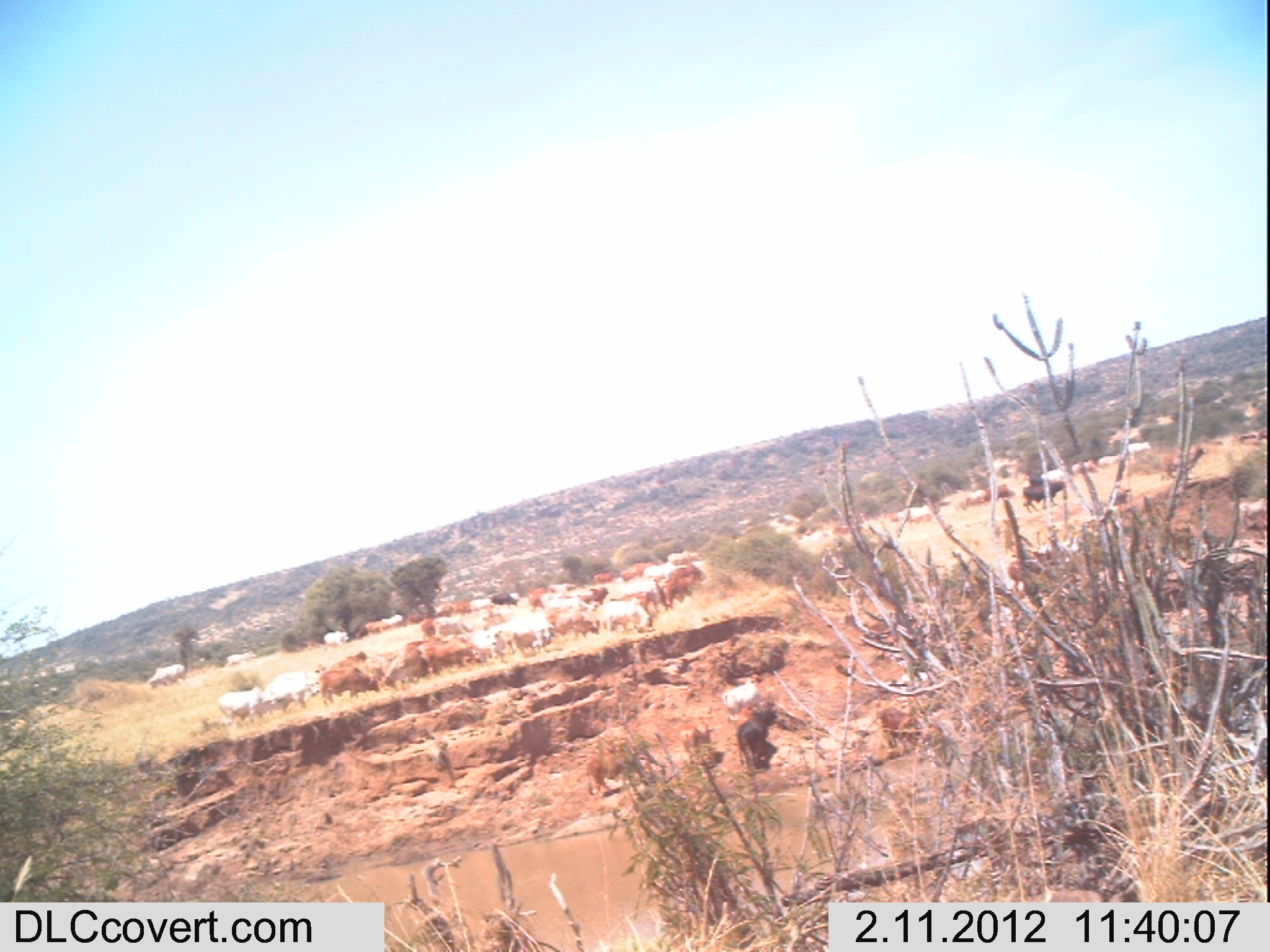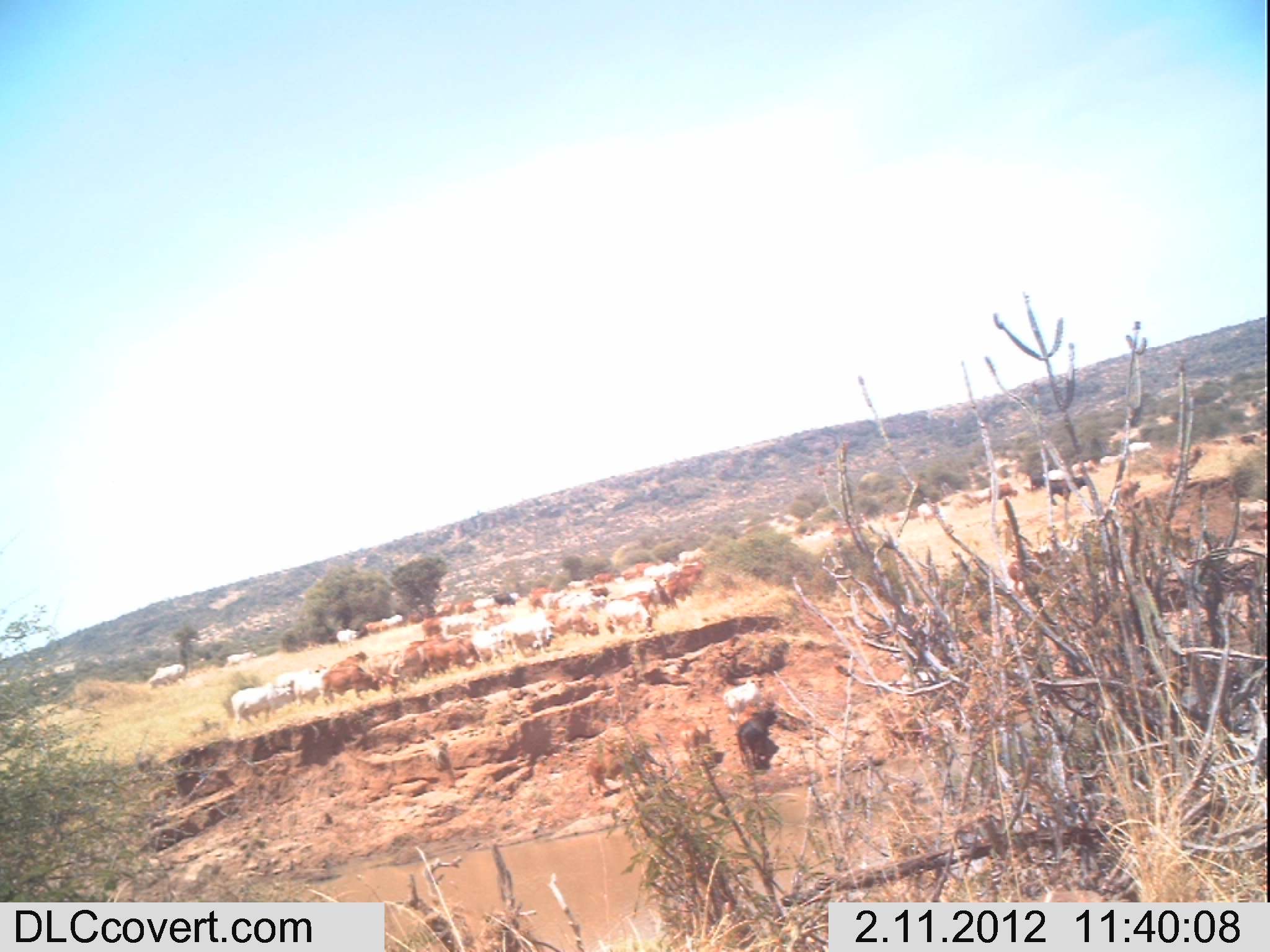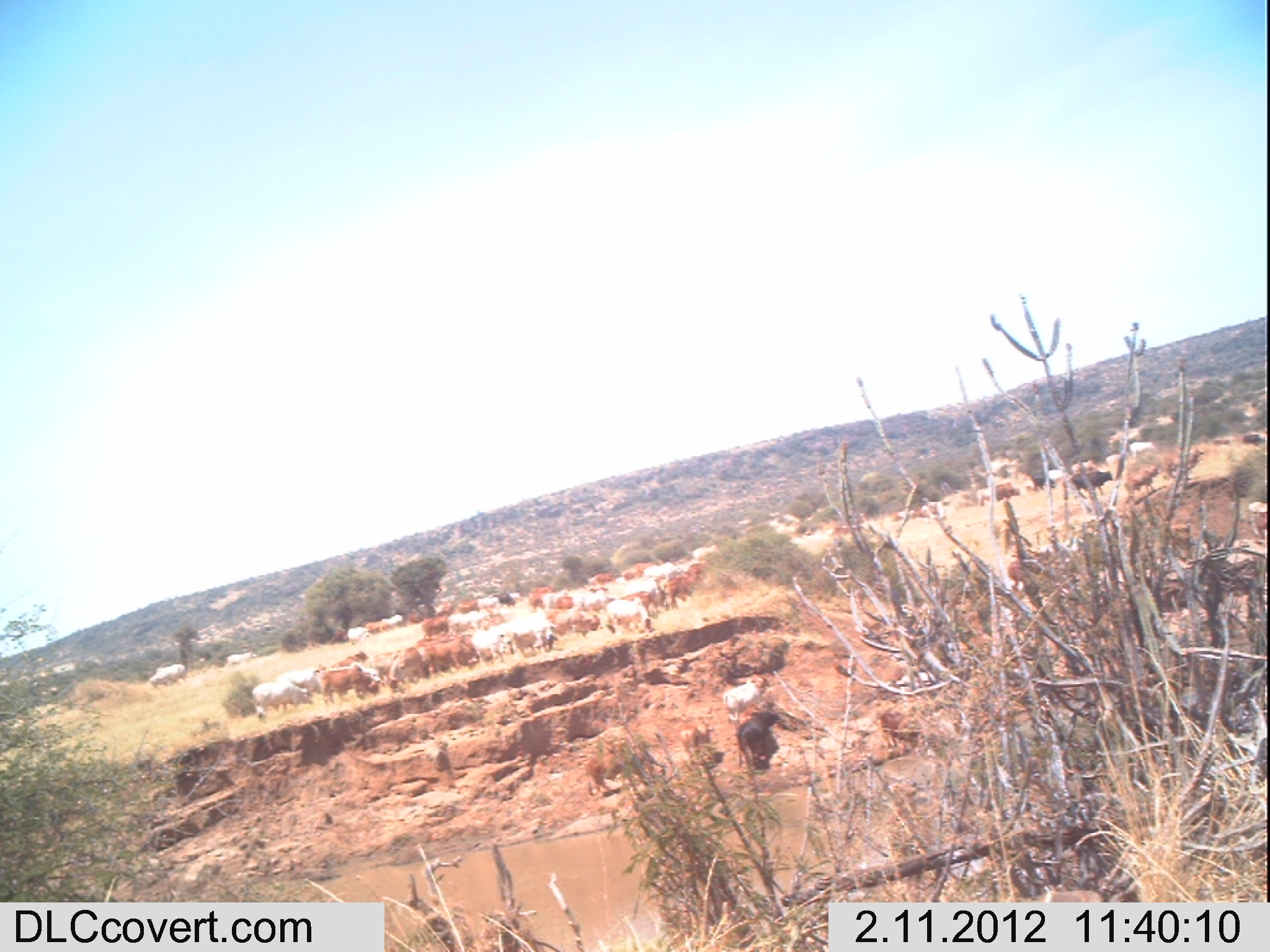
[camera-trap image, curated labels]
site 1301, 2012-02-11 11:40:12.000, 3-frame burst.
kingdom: Animalia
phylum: Chordata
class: Mammalia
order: Artiodactyla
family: Bovidae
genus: Bos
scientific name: Bos taurus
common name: domestic cattle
Bos taurus (domestic cattle), count 45.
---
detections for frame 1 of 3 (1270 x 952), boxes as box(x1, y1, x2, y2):
group: box(143, 426, 1267, 801)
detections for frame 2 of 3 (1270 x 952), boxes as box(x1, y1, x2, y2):
group: box(148, 422, 1270, 799)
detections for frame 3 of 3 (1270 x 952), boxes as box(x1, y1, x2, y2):
group: box(141, 428, 1266, 799)